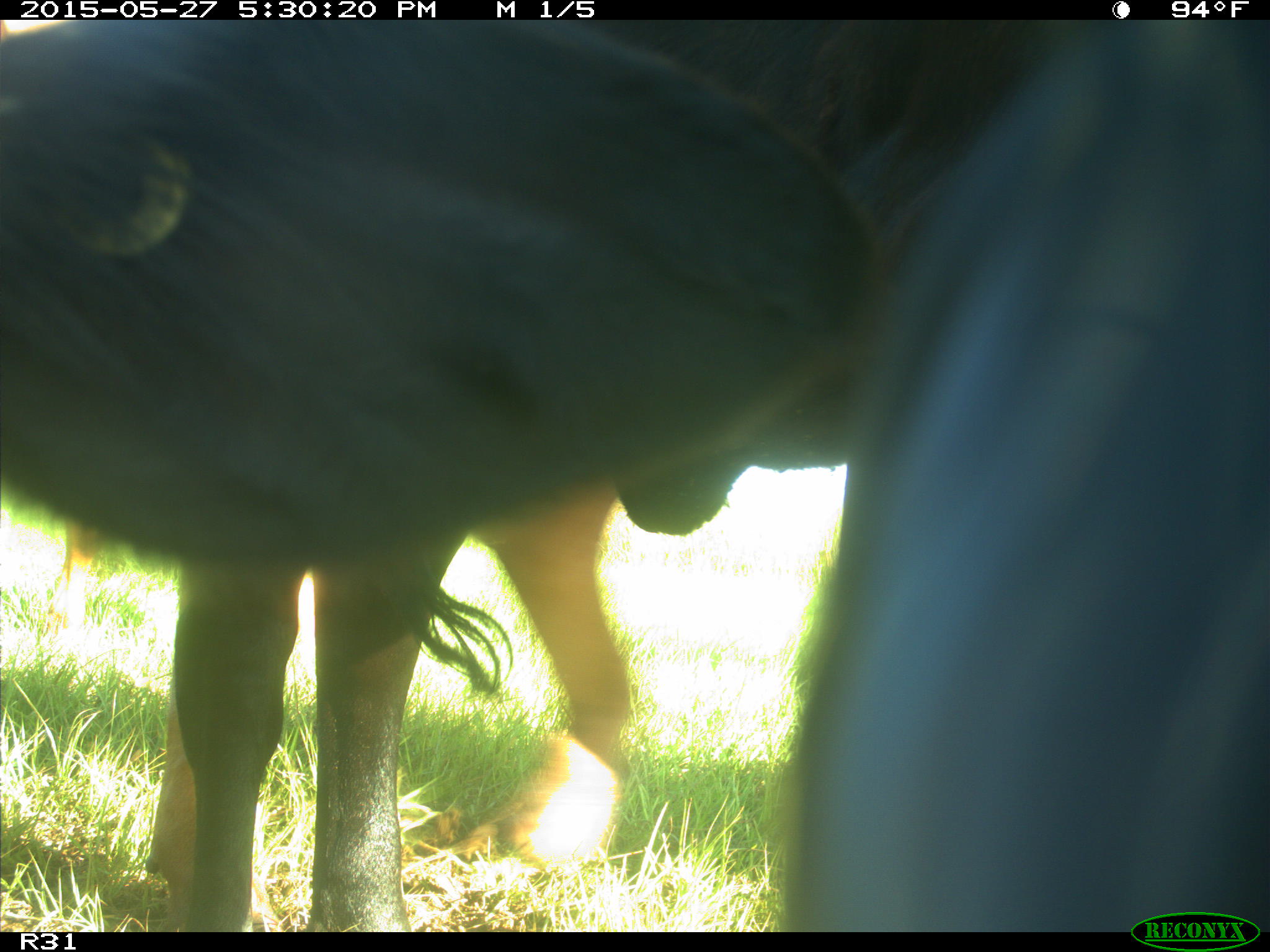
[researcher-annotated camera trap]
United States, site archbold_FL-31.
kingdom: Animalia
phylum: Chordata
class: Mammalia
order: Artiodactyla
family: Bovidae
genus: Bos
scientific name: Bos taurus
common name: domestic cow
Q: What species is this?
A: Bos taurus (domestic cow).